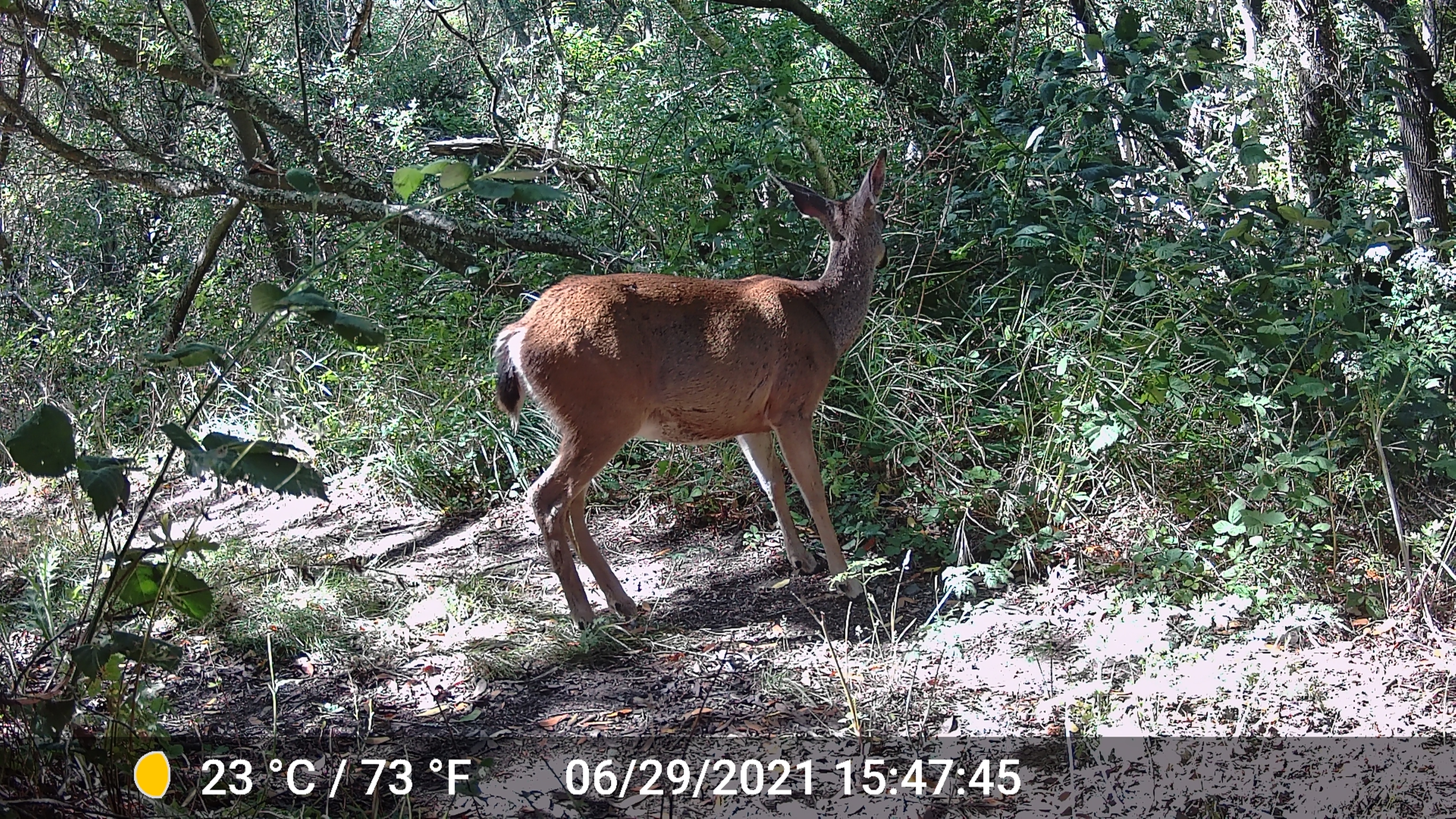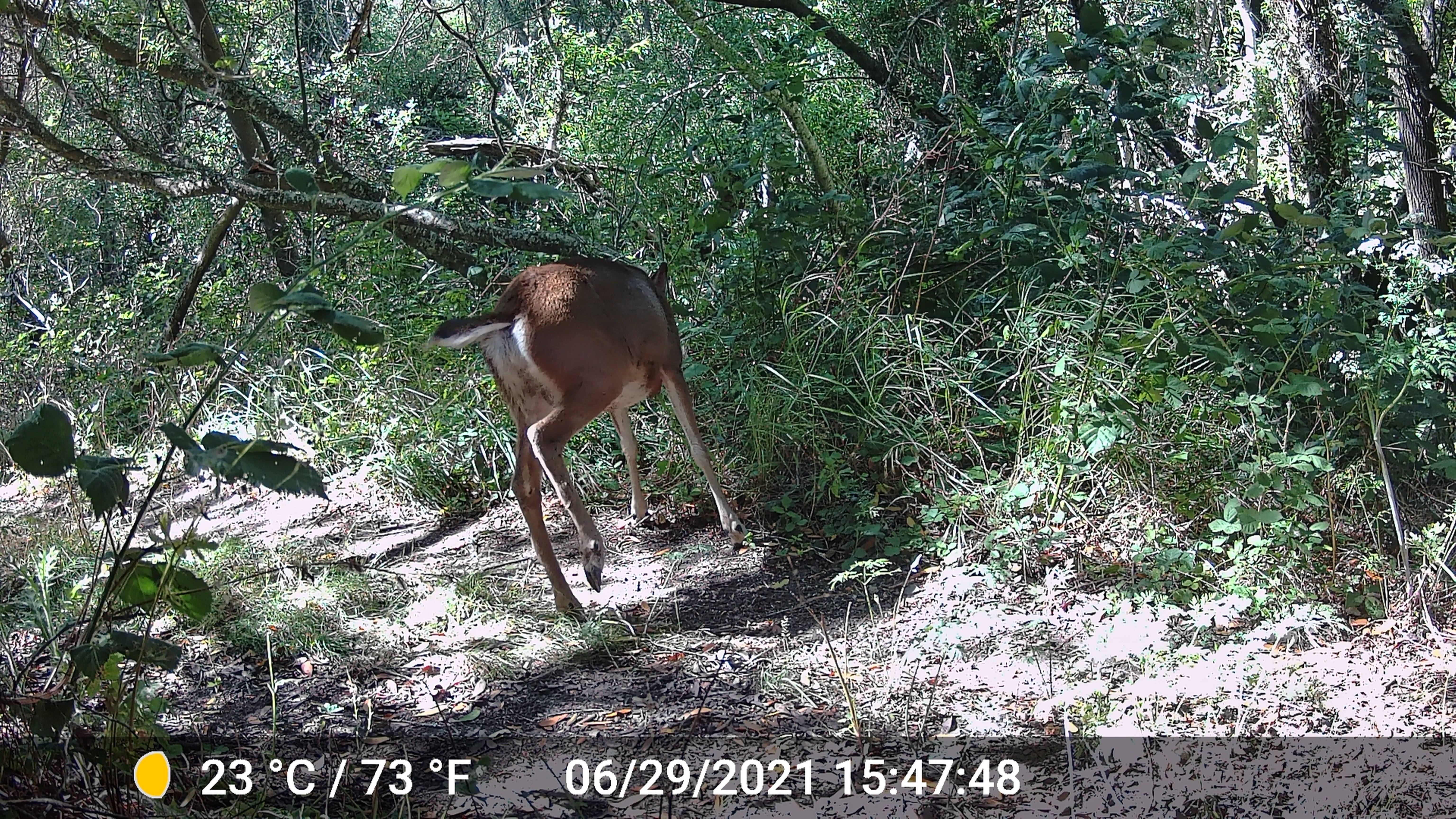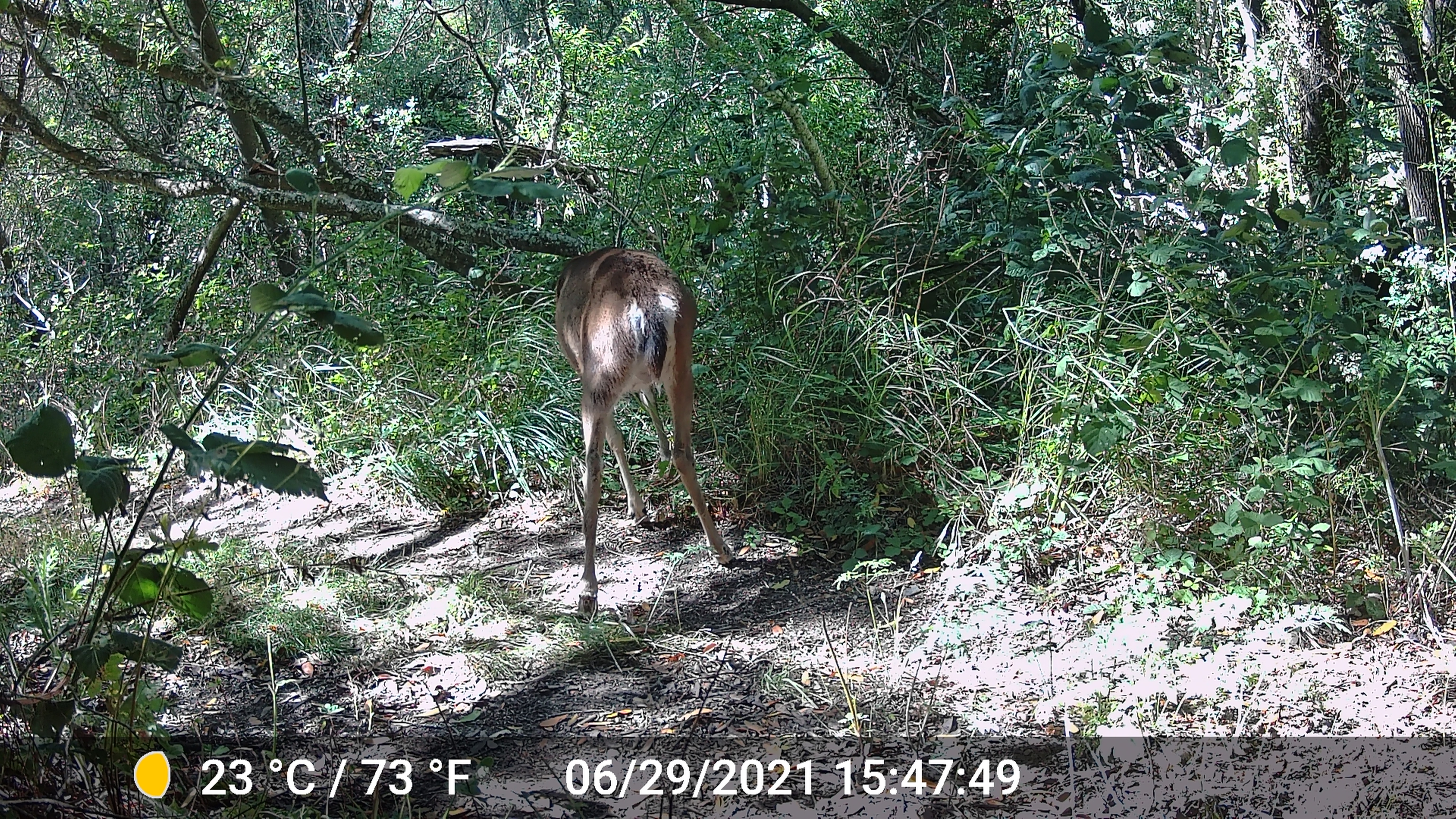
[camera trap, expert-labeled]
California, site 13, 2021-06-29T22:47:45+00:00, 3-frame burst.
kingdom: Animalia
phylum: Chordata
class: Mammalia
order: Artiodactyla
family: Cervidae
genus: Odocoileus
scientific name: Odocoileus hemionus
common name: mule deer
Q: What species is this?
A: Mule deer (Odocoileus hemionus).